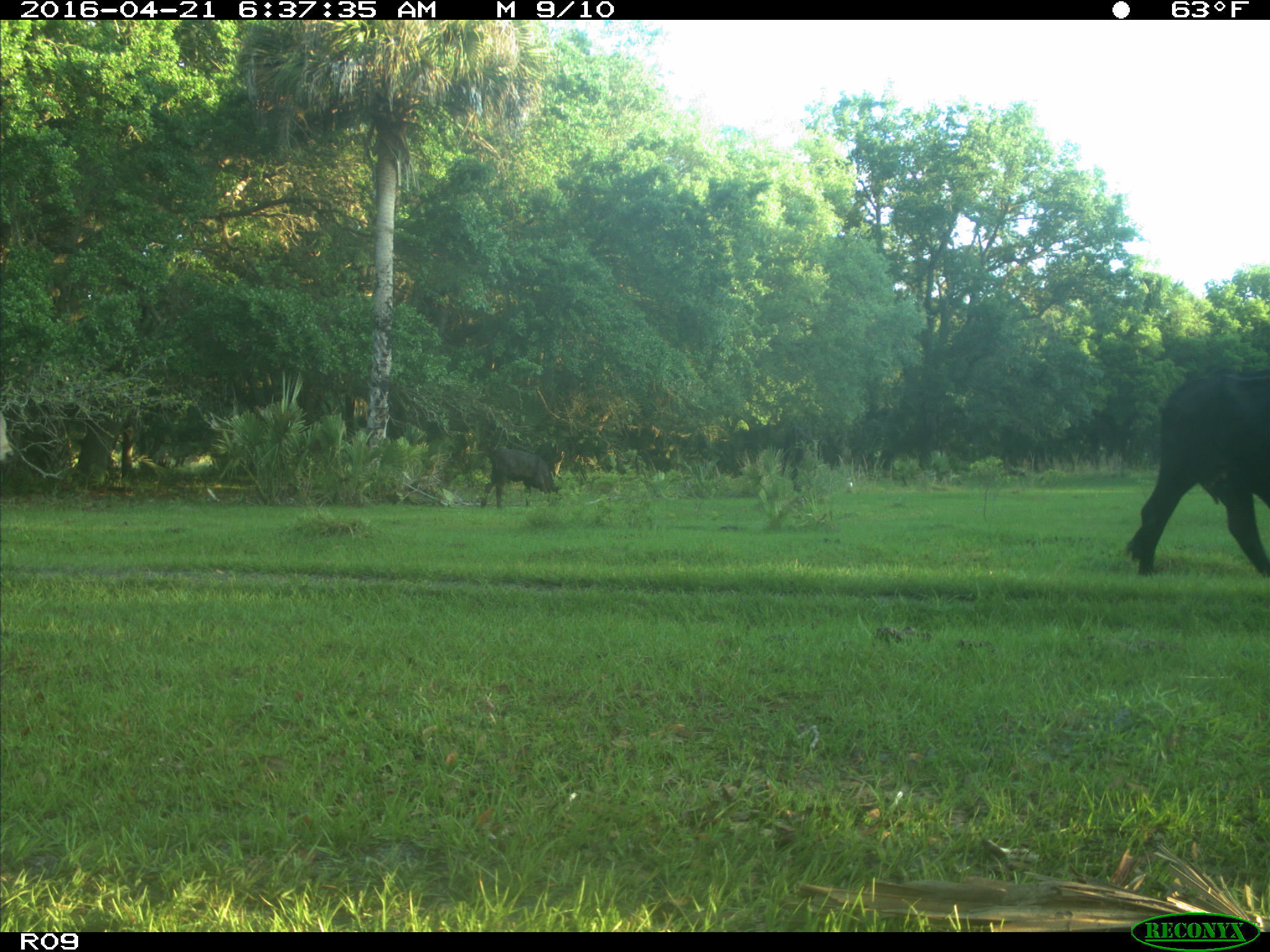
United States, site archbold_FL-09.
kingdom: Animalia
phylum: Chordata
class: Mammalia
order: Artiodactyla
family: Bovidae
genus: Bos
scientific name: Bos taurus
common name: domestic cow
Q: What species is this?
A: Bos taurus (domestic cow).